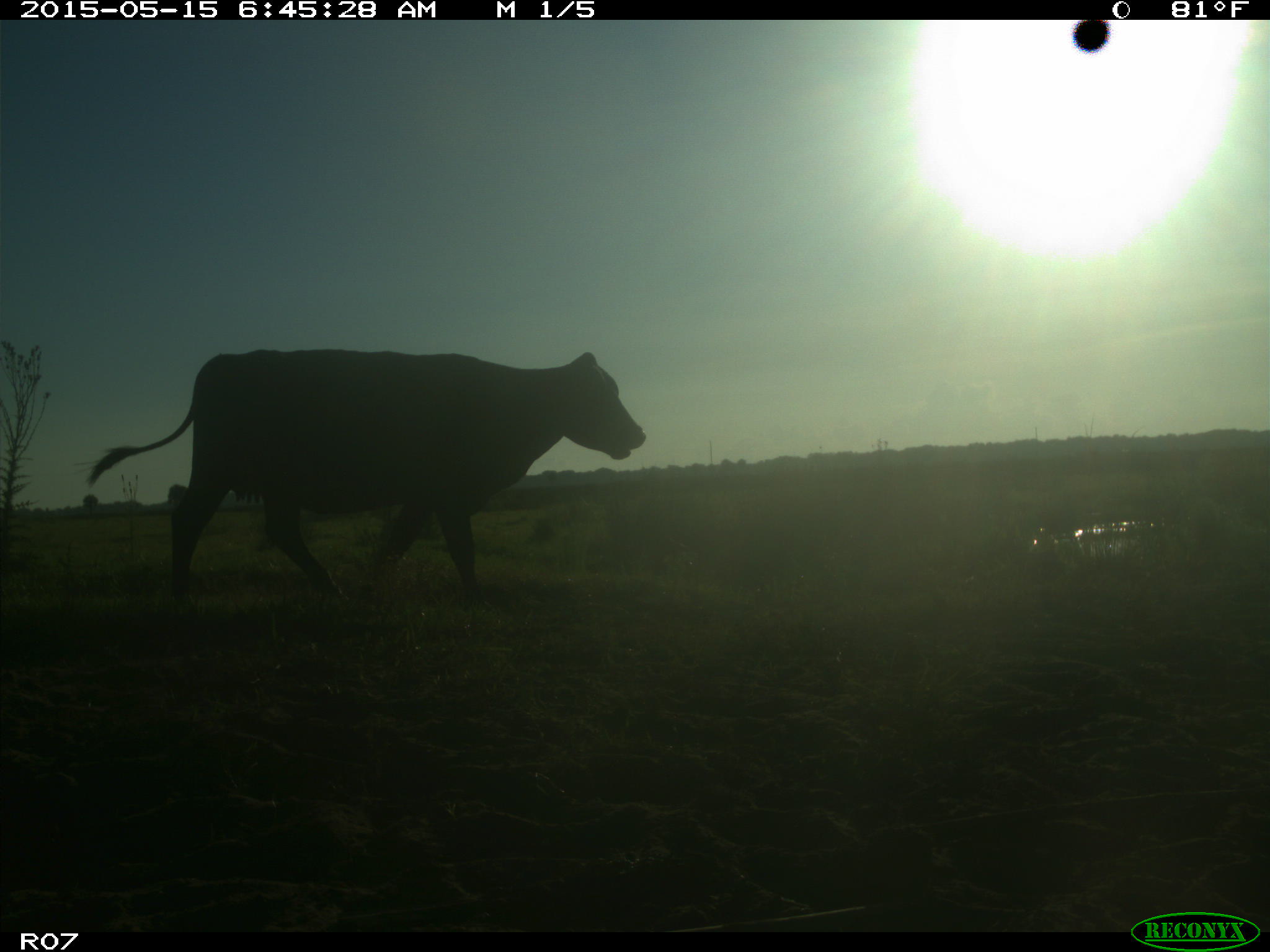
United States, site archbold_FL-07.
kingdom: Animalia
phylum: Chordata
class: Mammalia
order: Artiodactyla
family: Bovidae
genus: Bos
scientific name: Bos taurus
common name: domestic cow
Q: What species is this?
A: Bos taurus (domestic cow).